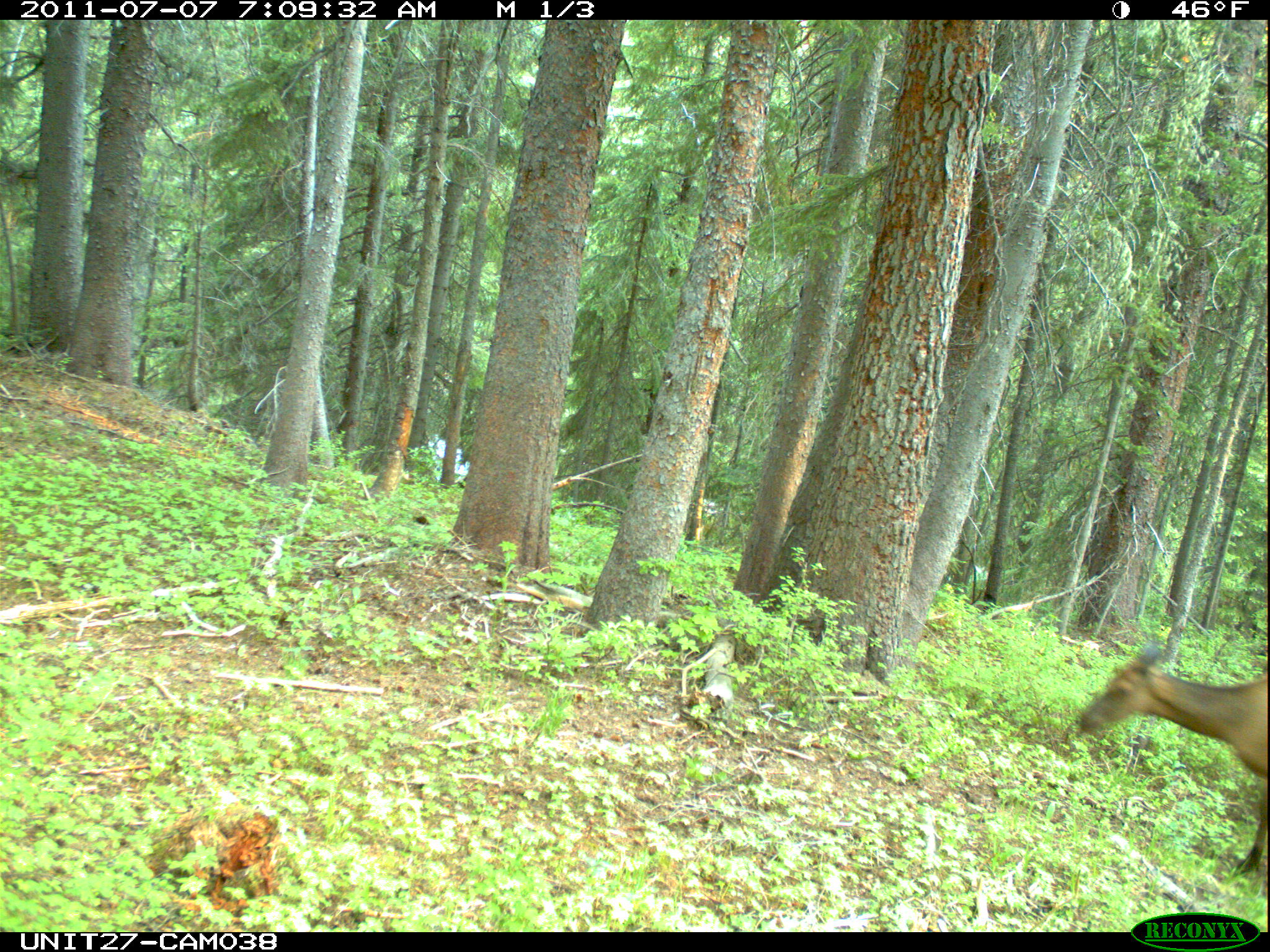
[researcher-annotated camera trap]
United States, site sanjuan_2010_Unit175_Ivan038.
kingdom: Animalia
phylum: Chordata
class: Mammalia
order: Artiodactyla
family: Cervidae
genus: Cervus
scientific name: Cervus elaphus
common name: red deer